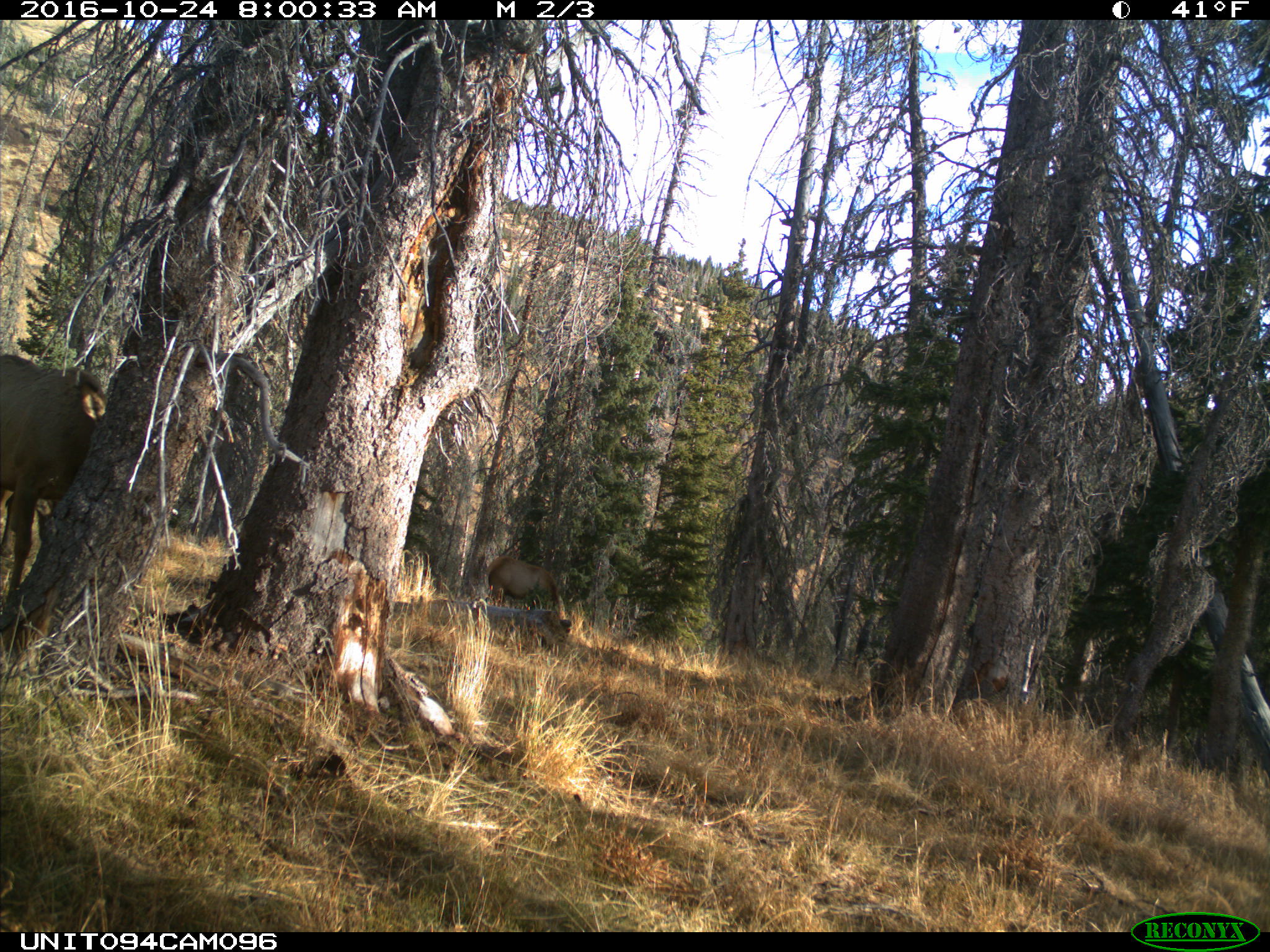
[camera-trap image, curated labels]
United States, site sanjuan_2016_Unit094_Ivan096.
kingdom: Animalia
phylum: Chordata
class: Mammalia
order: Artiodactyla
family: Cervidae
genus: Cervus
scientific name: Cervus elaphus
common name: red deer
Cervus elaphus (red deer).